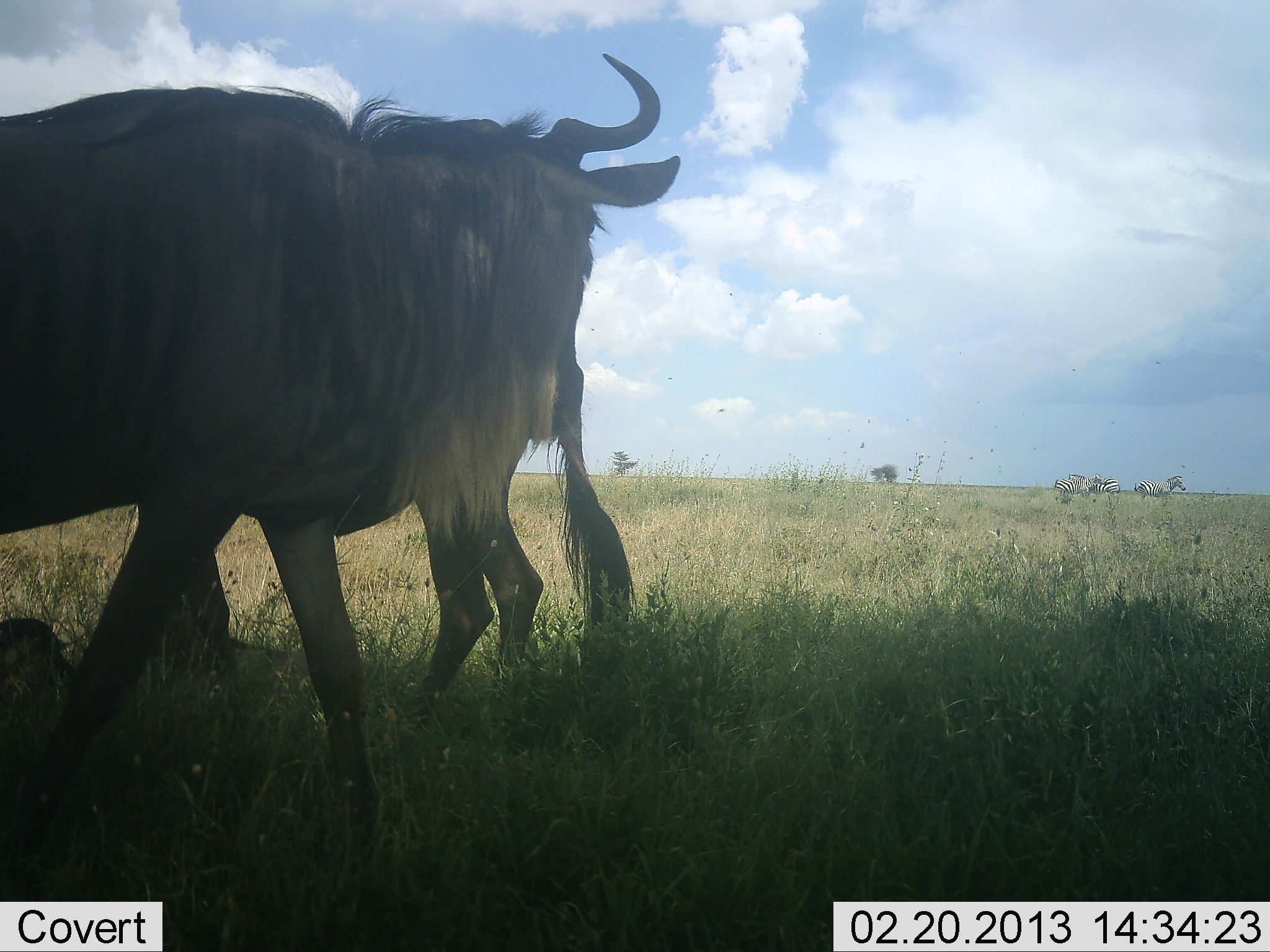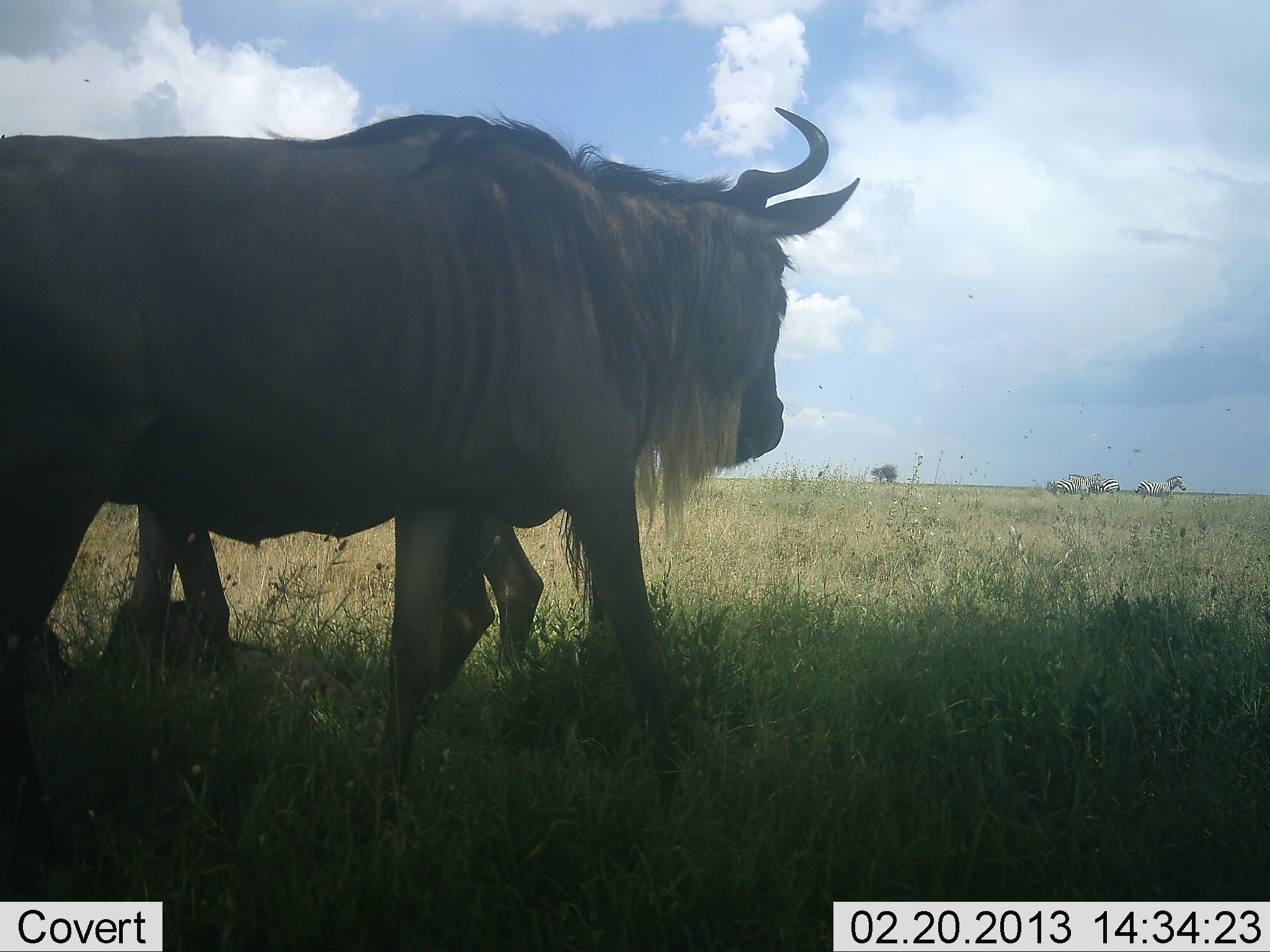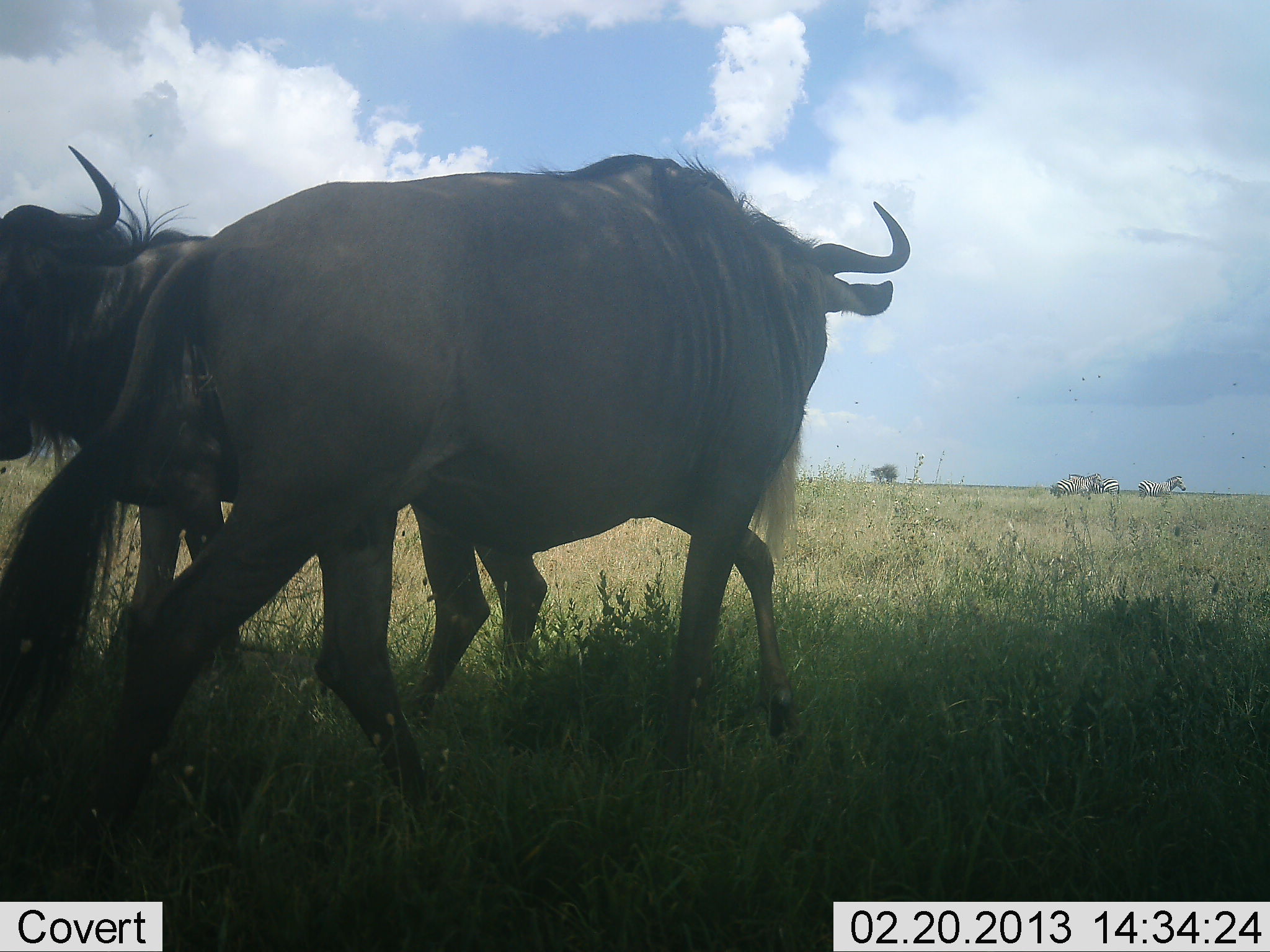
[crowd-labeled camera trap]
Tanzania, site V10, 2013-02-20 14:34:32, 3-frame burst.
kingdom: Animalia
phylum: Chordata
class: Mammalia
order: Artiodactyla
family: Bovidae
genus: Connochaetes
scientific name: Connochaetes taurinus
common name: blue wildebeest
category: wildebeest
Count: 2.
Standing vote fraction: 71%.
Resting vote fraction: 5%.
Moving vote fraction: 76%.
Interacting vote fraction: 5%.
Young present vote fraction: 10%.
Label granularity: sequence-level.